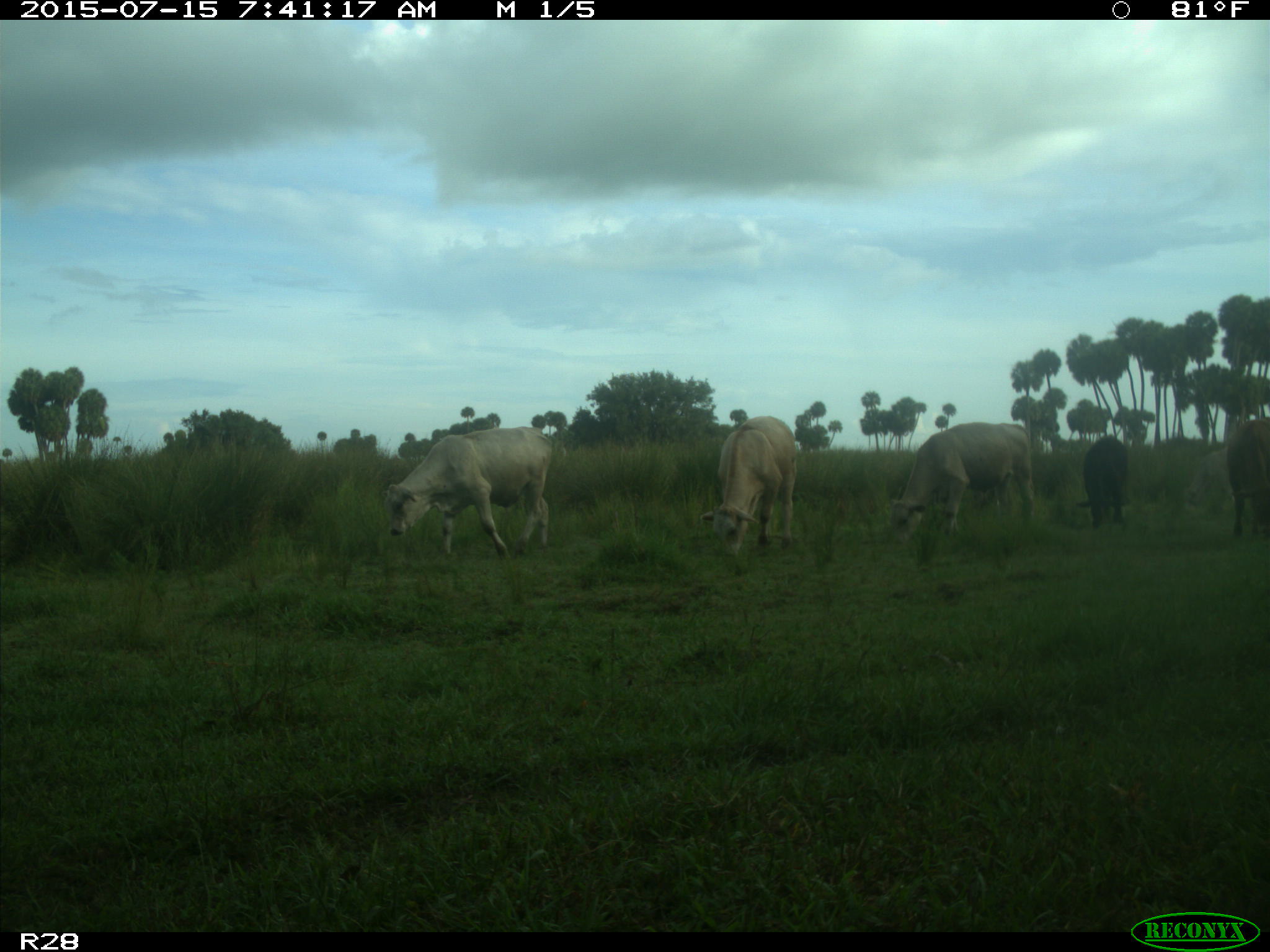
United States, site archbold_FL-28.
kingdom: Animalia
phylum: Chordata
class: Mammalia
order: Artiodactyla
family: Bovidae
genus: Bos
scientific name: Bos taurus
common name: domestic cow